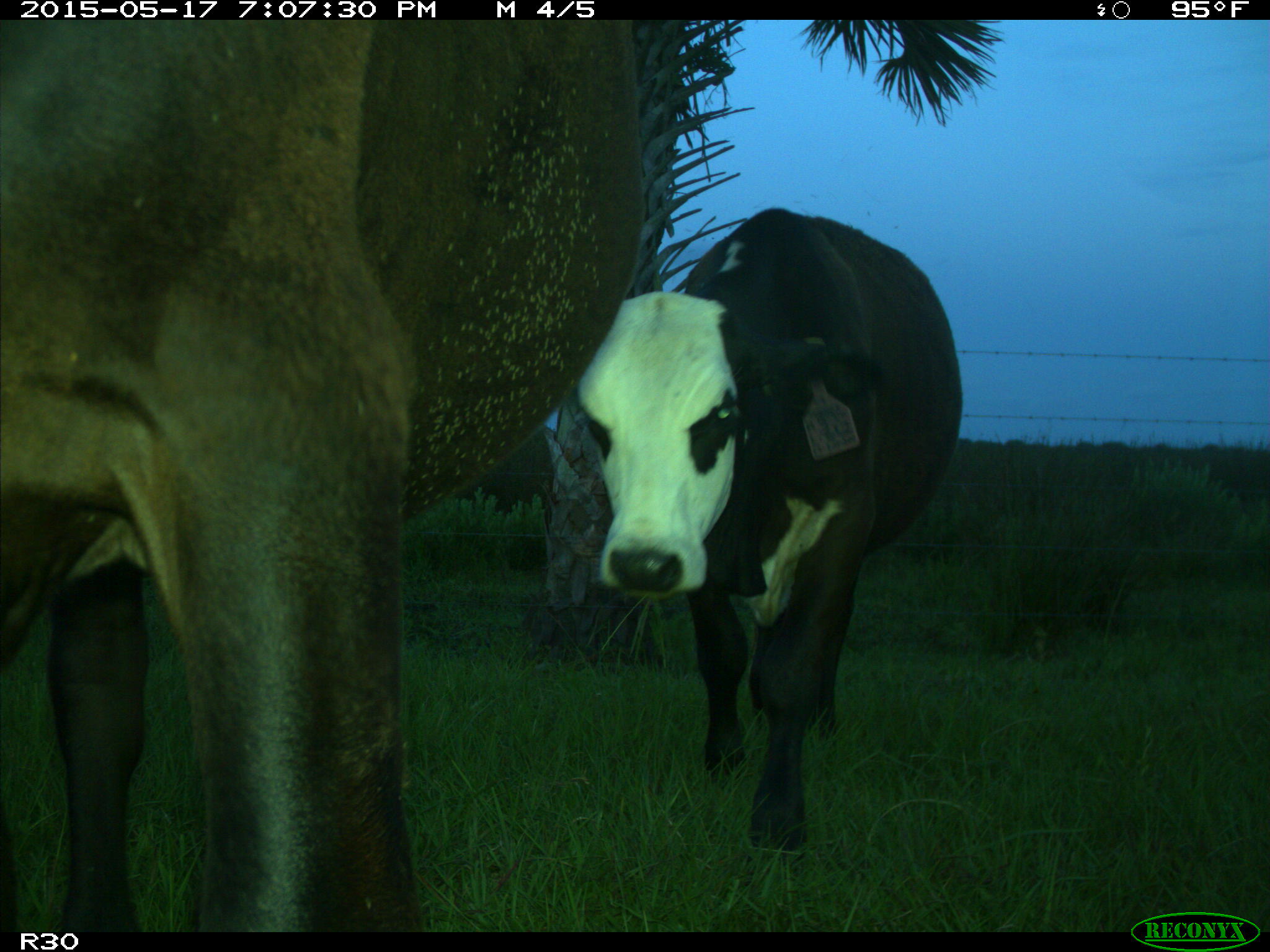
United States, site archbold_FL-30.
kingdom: Animalia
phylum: Chordata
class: Mammalia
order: Artiodactyla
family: Bovidae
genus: Bos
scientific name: Bos taurus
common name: domestic cow